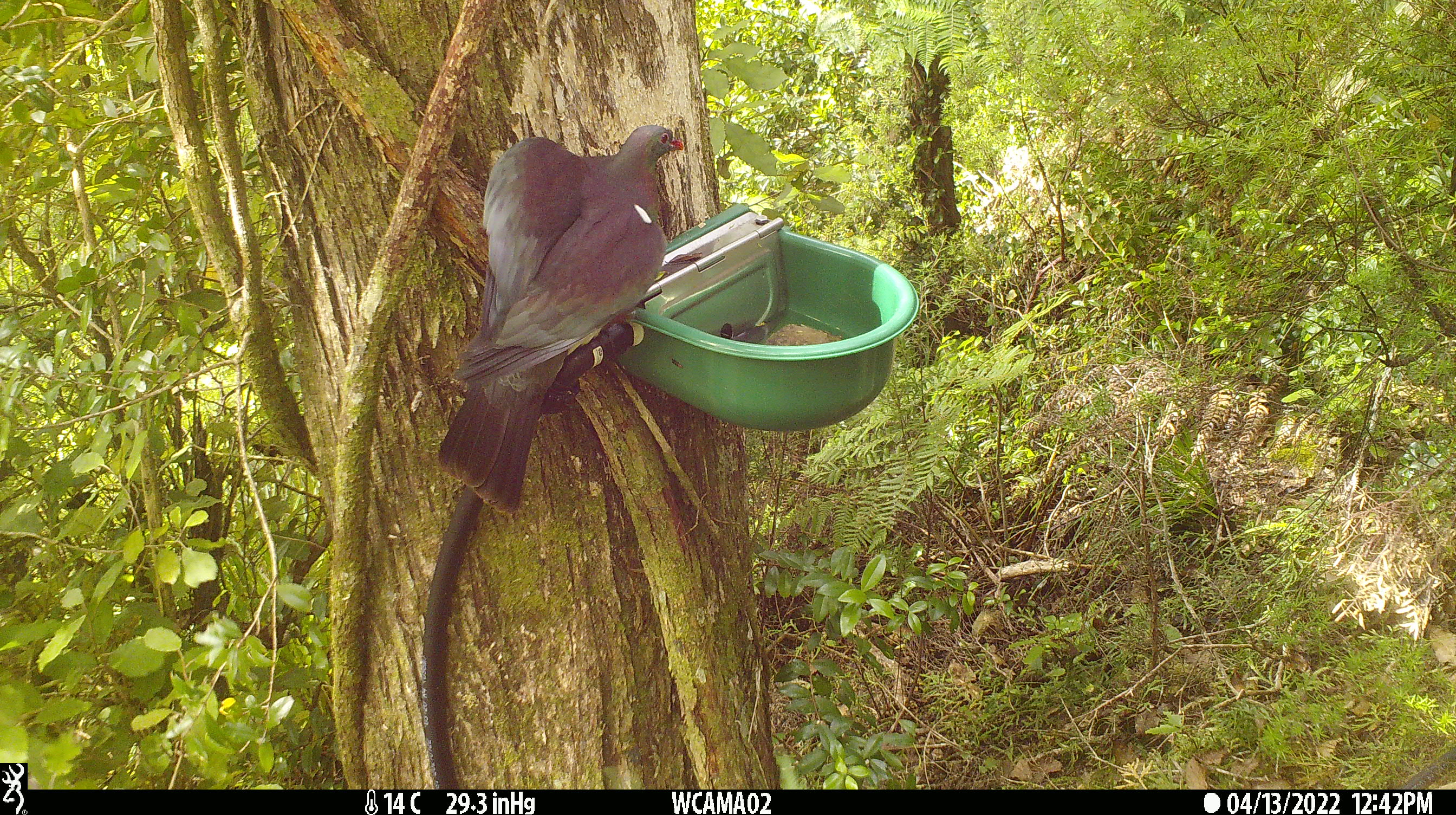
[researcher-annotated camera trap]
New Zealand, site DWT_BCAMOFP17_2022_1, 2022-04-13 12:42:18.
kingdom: Animalia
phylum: Chordata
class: Aves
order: Columbiformes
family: Columbidae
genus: Hemiphaga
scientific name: Hemiphaga novaeseelandiae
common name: new zealand pigeon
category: kereru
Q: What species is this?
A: Kereru (new zealand pigeon) (Hemiphaga novaeseelandiae).